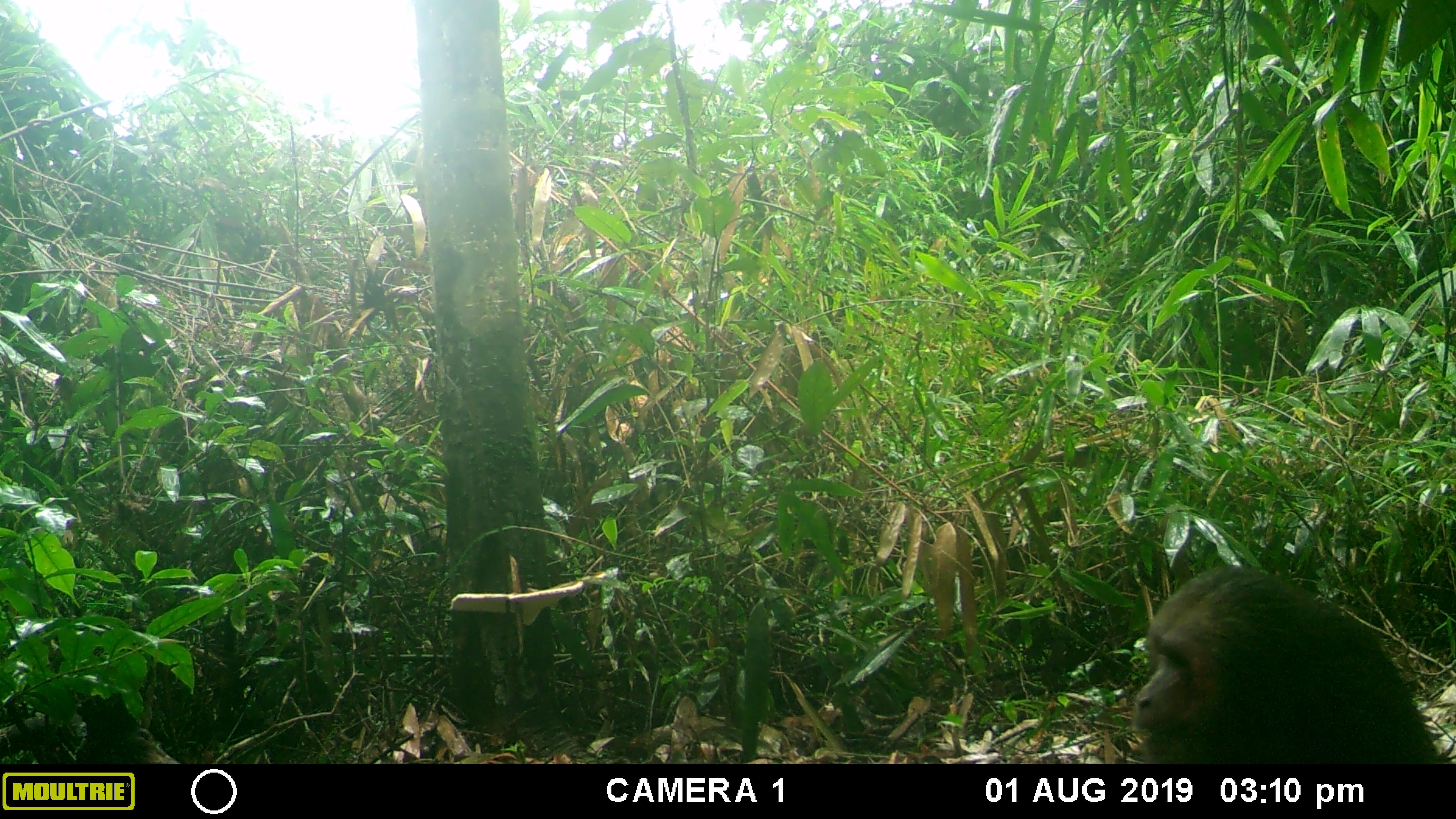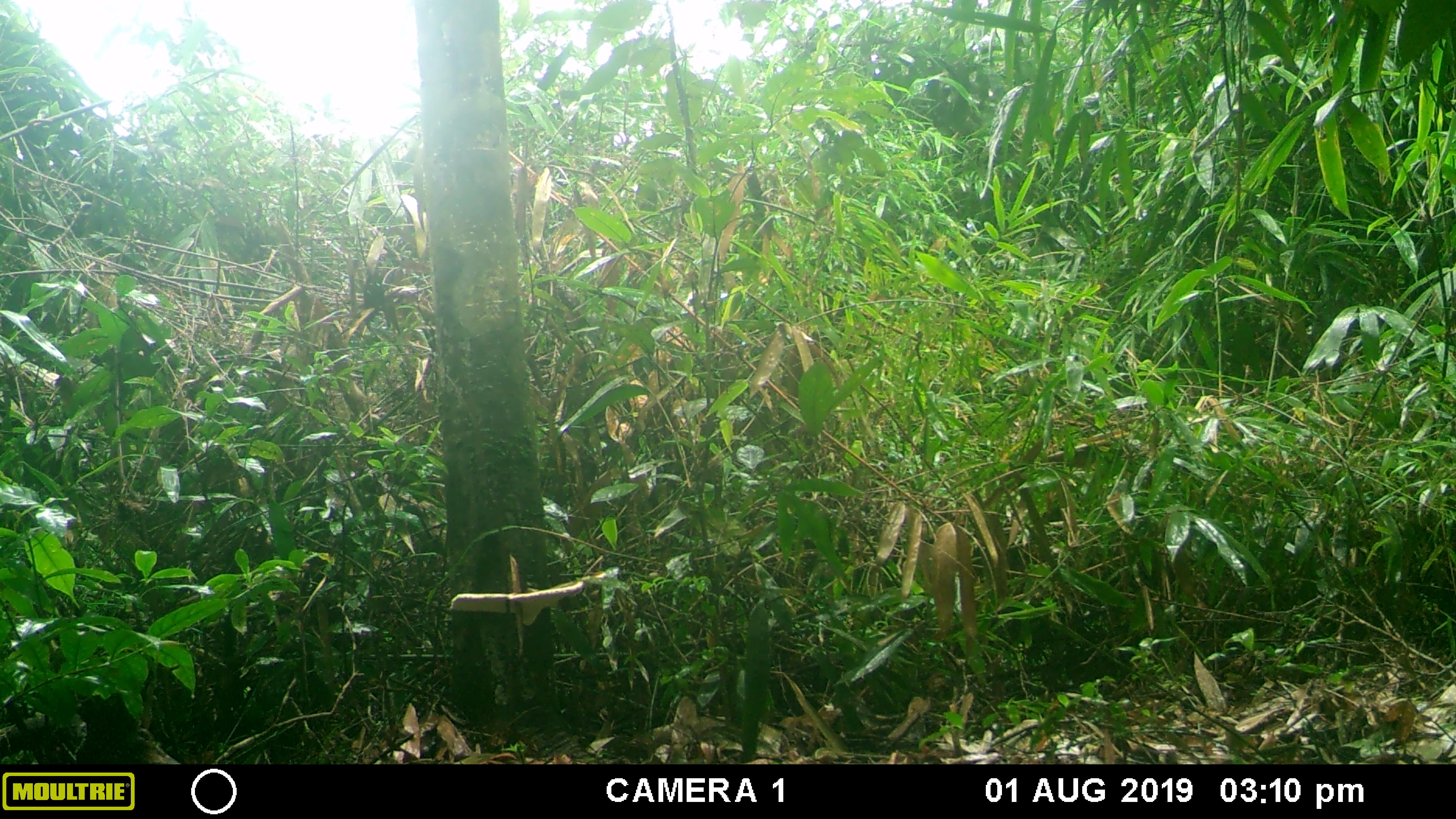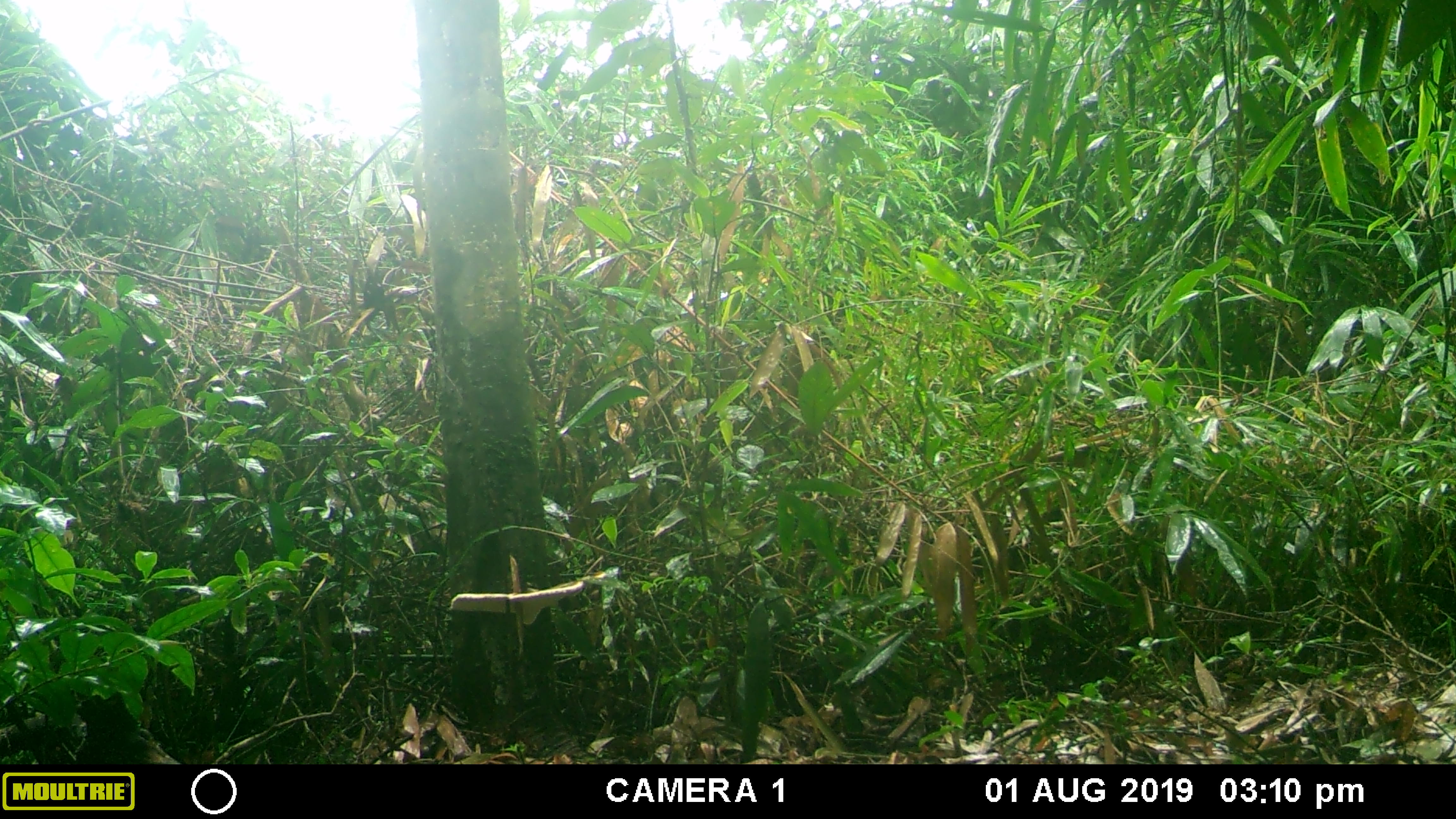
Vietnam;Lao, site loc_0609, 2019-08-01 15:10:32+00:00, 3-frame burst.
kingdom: Animalia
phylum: Chordata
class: Mammalia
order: Primates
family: Cercopithecidae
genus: Macaca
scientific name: Macaca arctoides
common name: stump-tailed macaque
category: stump tailed macaque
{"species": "stump tailed macaque (stump-tailed macaque) (Macaca arctoides)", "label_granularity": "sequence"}